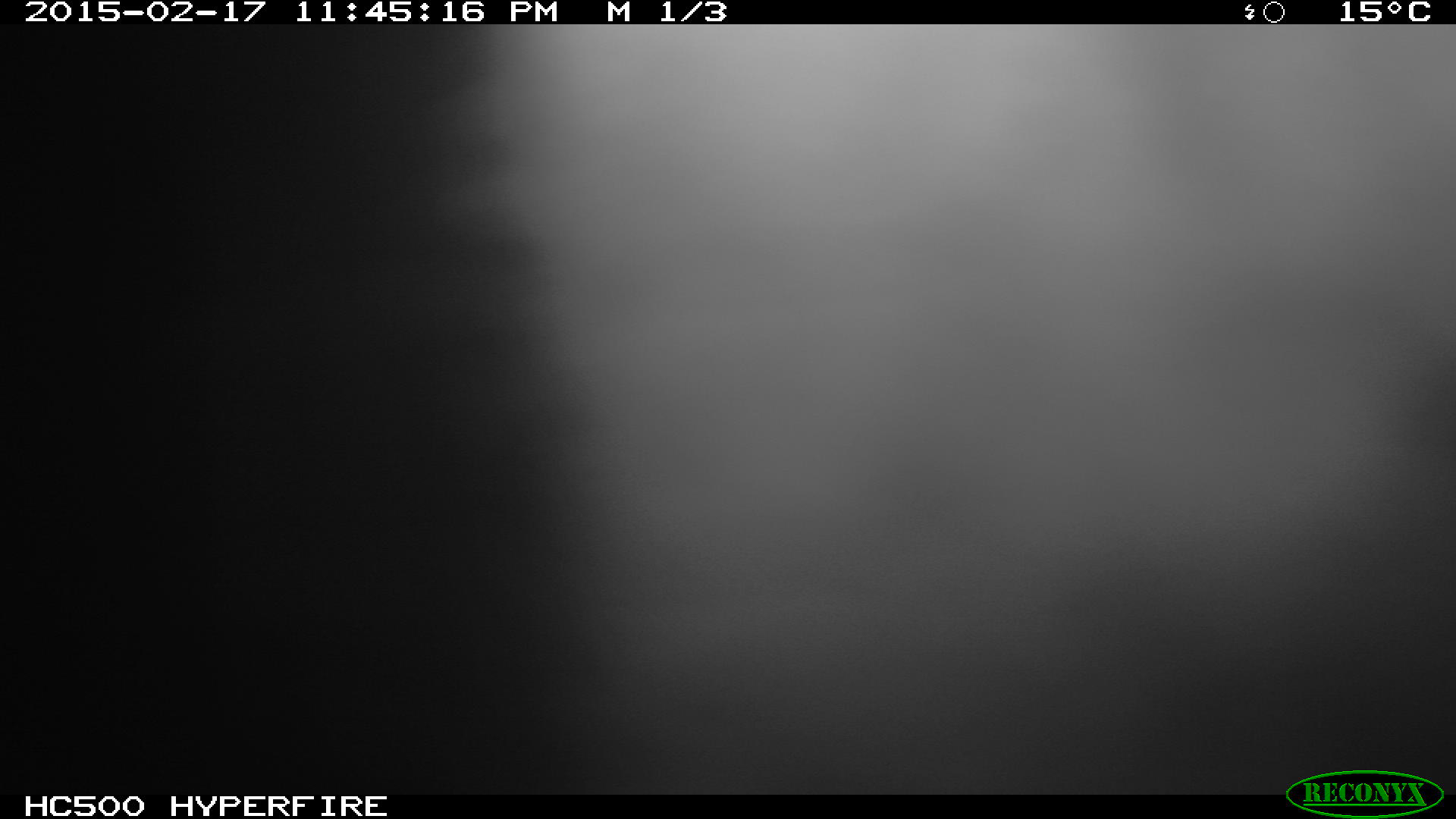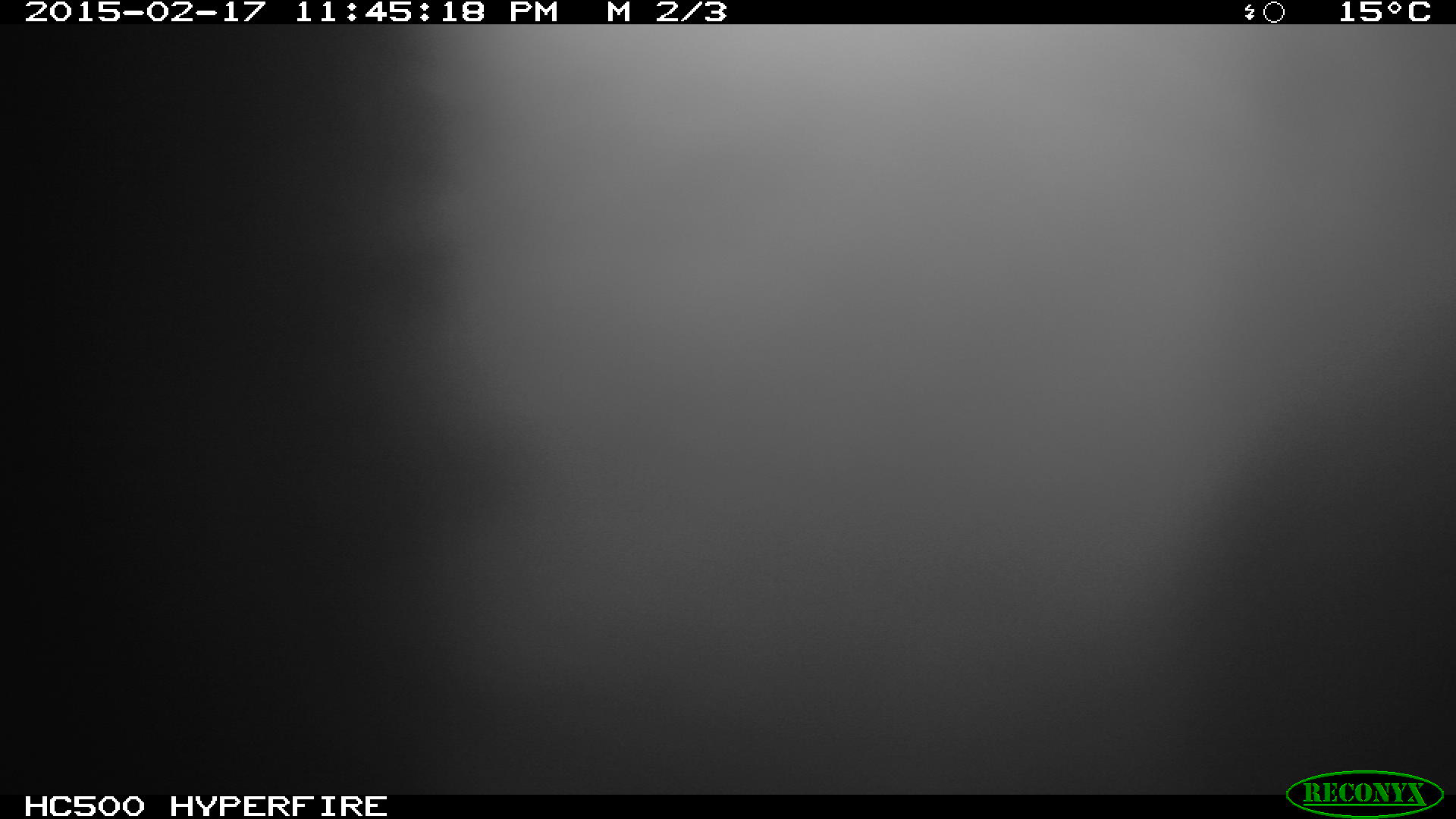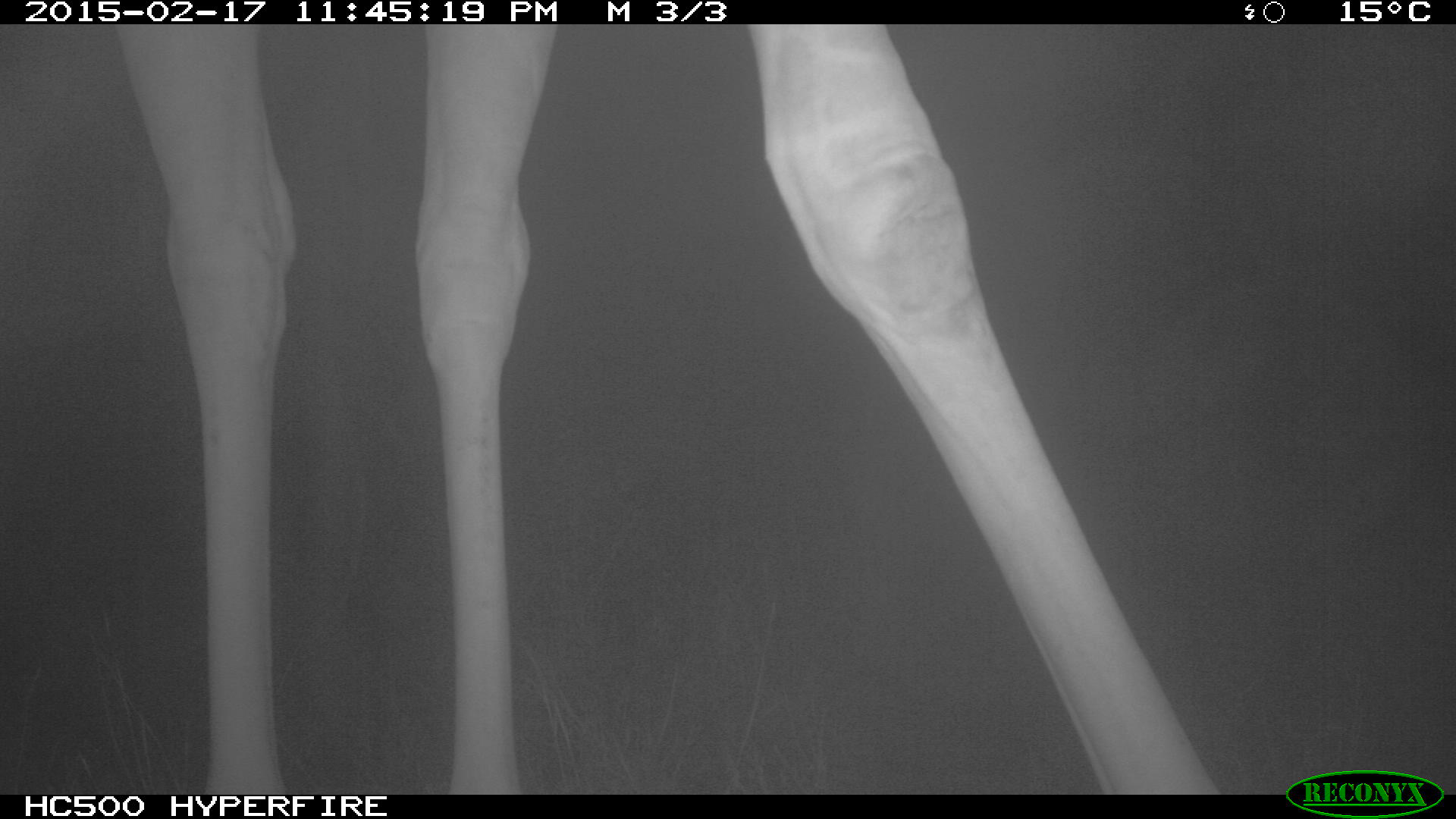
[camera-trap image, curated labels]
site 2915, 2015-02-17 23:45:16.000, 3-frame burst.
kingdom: Animalia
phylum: Chordata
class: Mammalia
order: Artiodactyla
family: Giraffidae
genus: Giraffa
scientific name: Giraffa camelopardalis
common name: giraffe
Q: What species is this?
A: Giraffa camelopardalis (giraffe).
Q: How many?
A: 1.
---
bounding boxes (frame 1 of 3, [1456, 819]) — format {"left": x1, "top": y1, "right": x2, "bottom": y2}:
giraffa camelopardalis: {"left": 403, "top": 23, "right": 1456, "bottom": 792}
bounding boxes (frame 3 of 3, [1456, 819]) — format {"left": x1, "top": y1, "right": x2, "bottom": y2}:
giraffa camelopardalis: {"left": 108, "top": 23, "right": 1221, "bottom": 792}